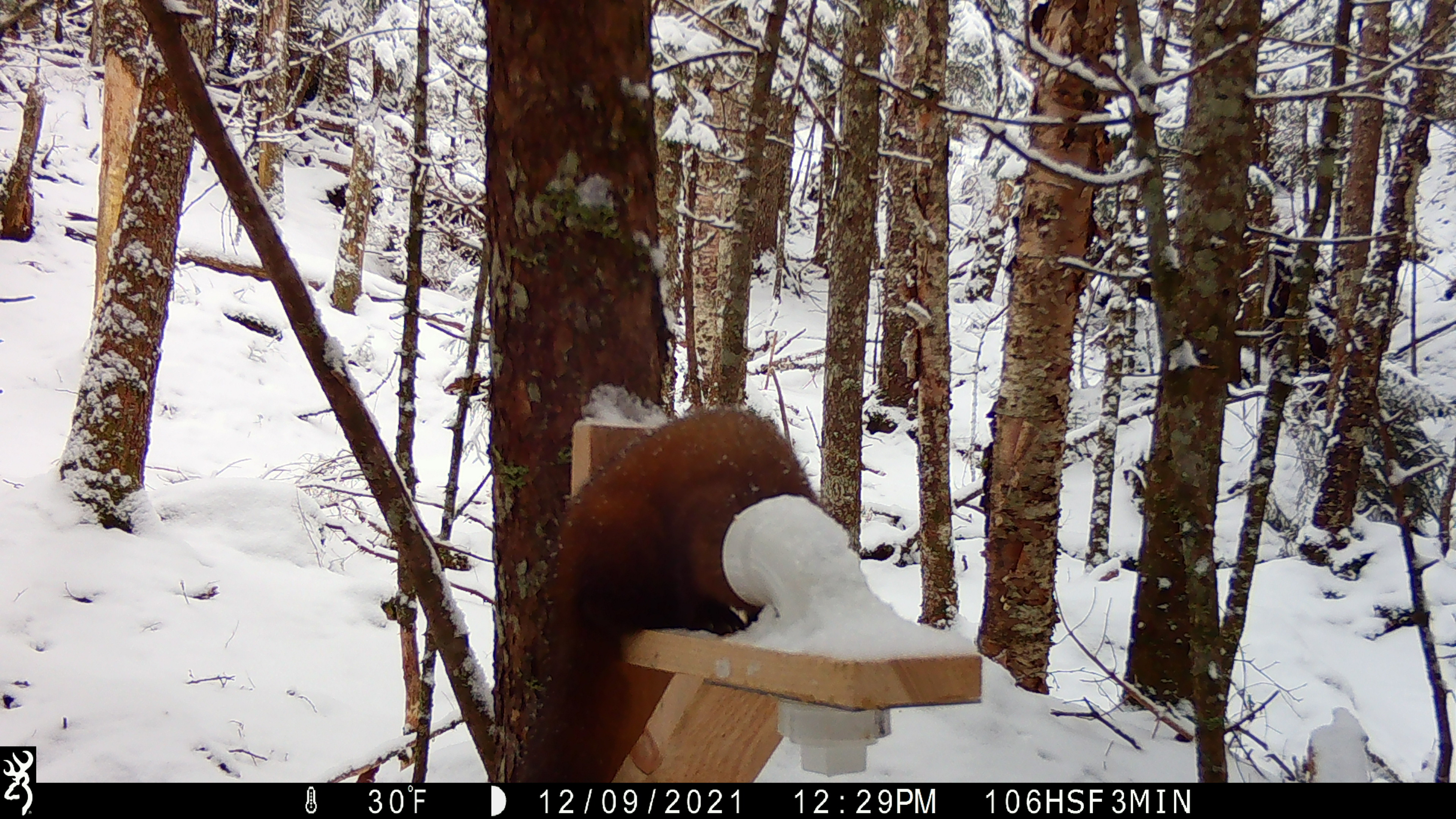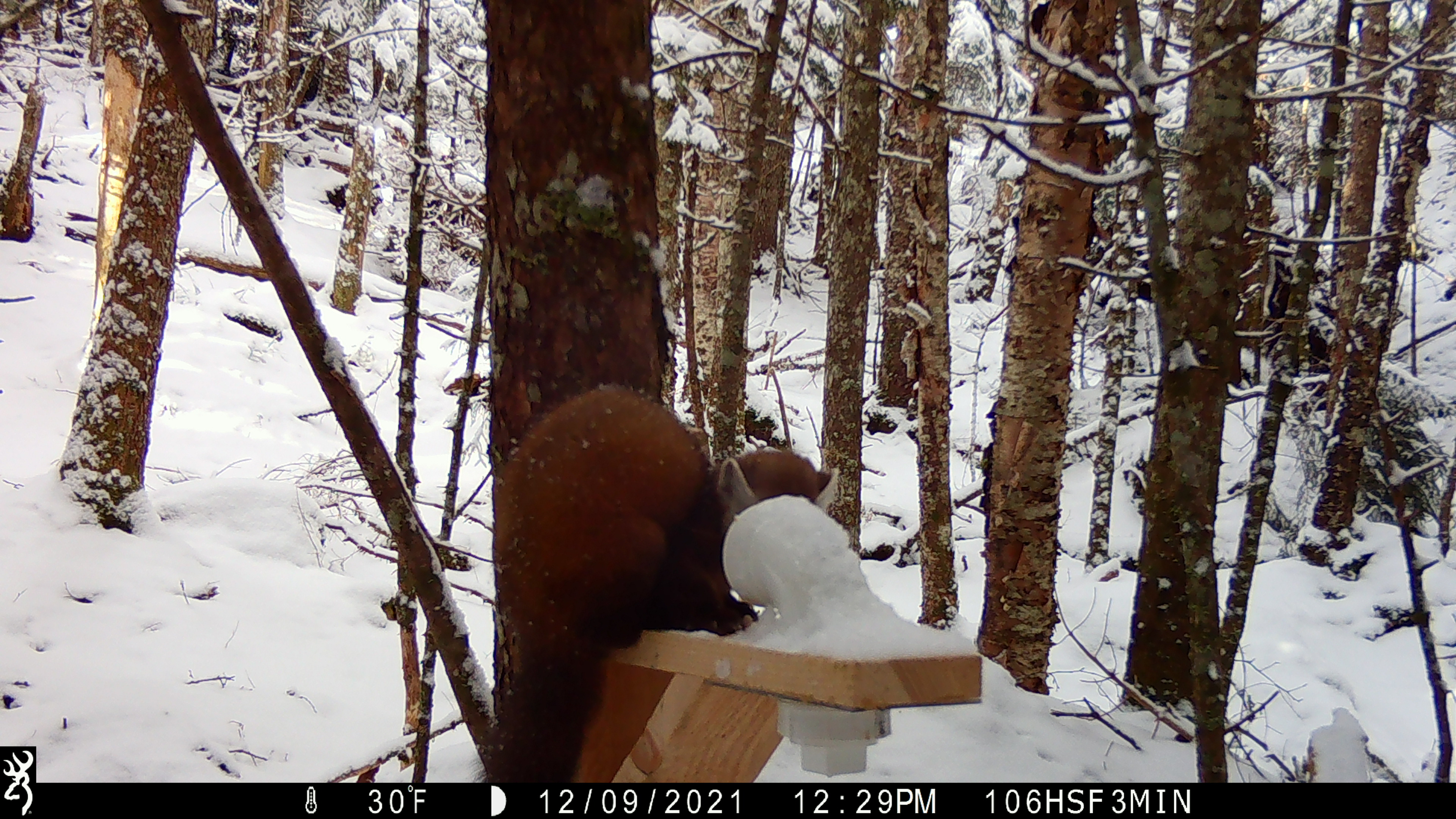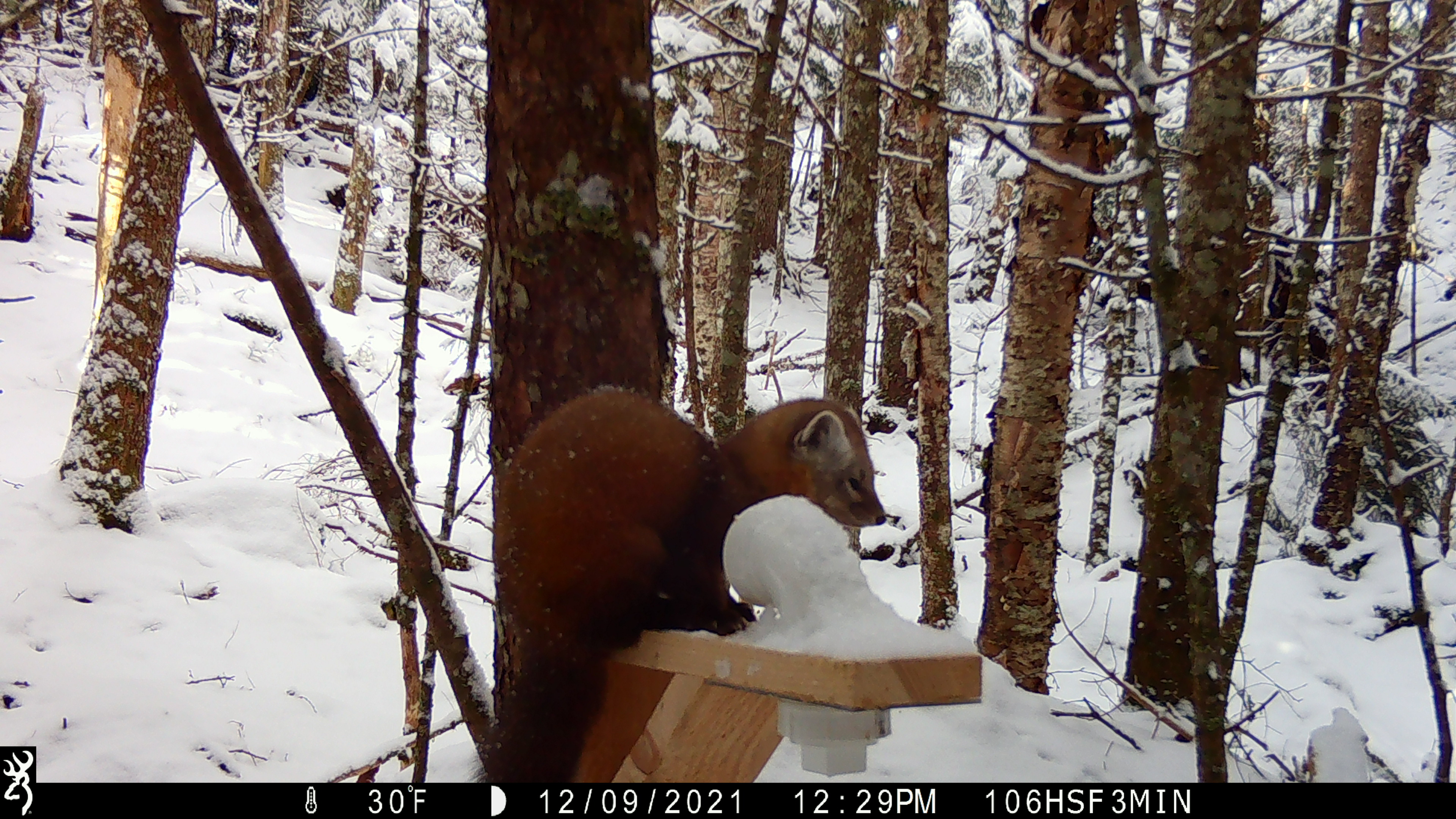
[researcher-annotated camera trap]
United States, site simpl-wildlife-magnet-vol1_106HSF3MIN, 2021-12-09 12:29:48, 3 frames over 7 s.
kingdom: Animalia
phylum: Chordata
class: Mammalia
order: Carnivora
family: Mustelidae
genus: Martes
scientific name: Martes americana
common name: american marten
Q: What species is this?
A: American marten (Martes americana).